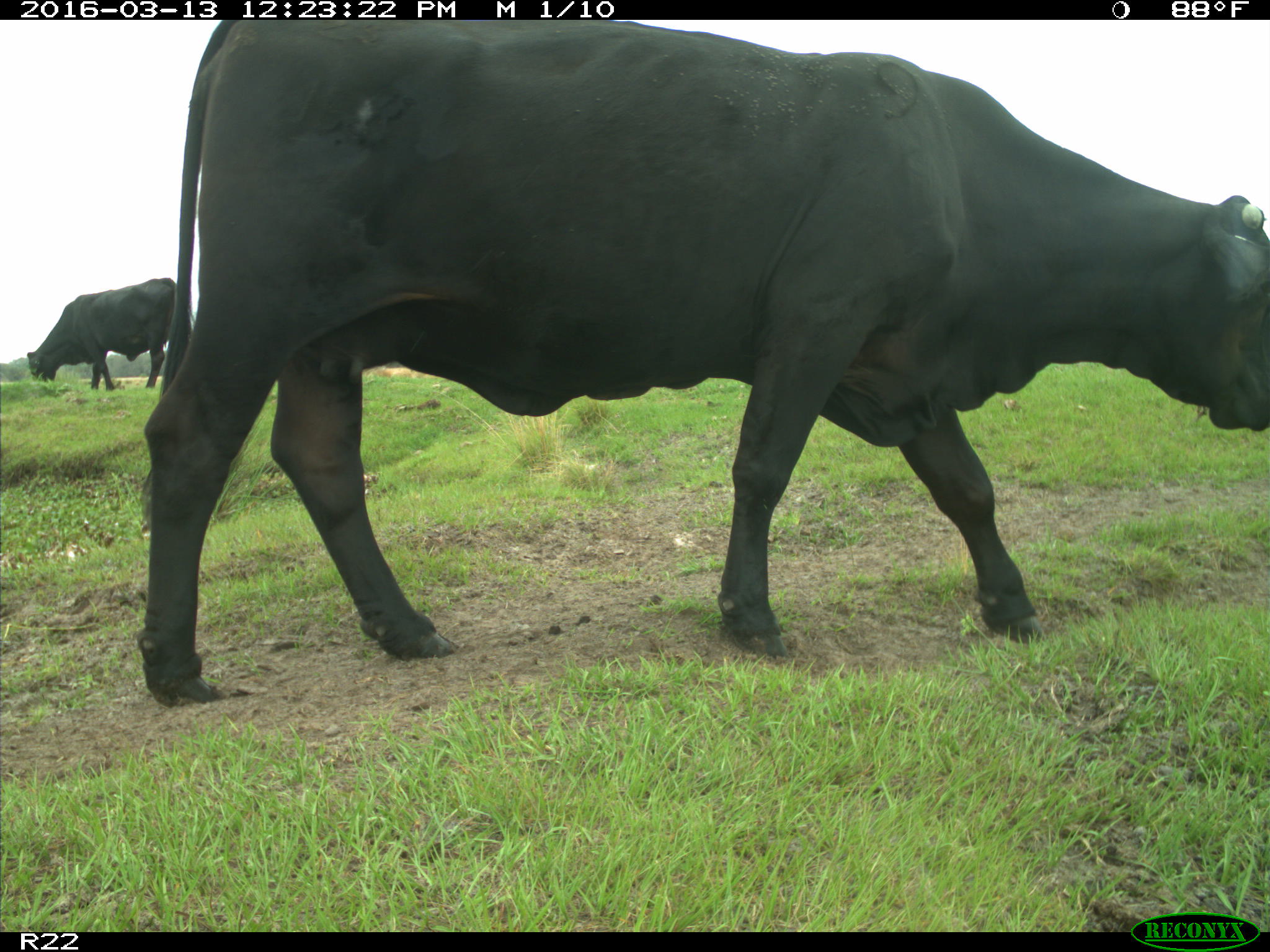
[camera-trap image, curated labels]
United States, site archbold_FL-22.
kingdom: Animalia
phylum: Chordata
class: Mammalia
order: Artiodactyla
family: Bovidae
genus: Bos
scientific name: Bos taurus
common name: domestic cow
Bos taurus (domestic cow).